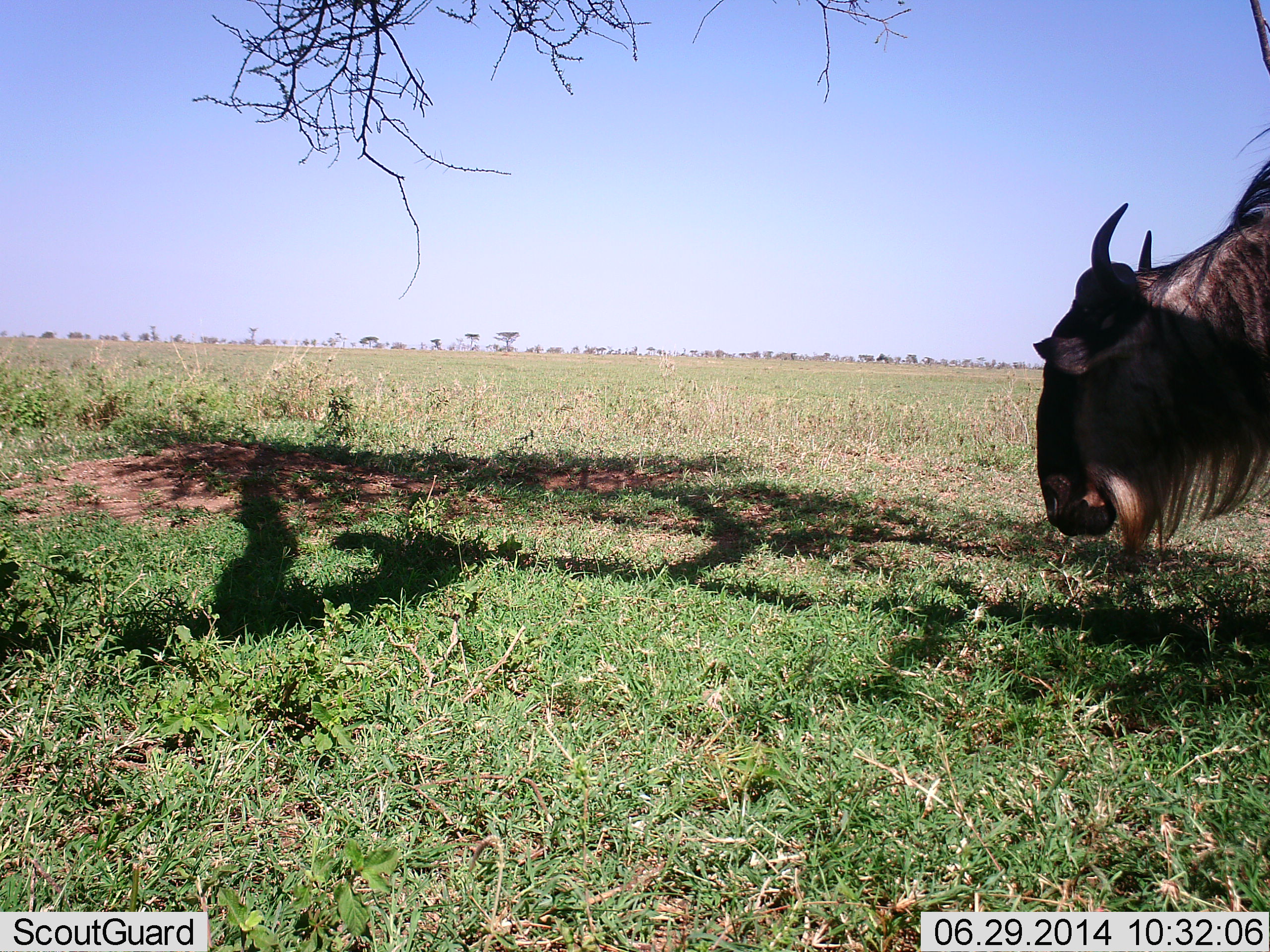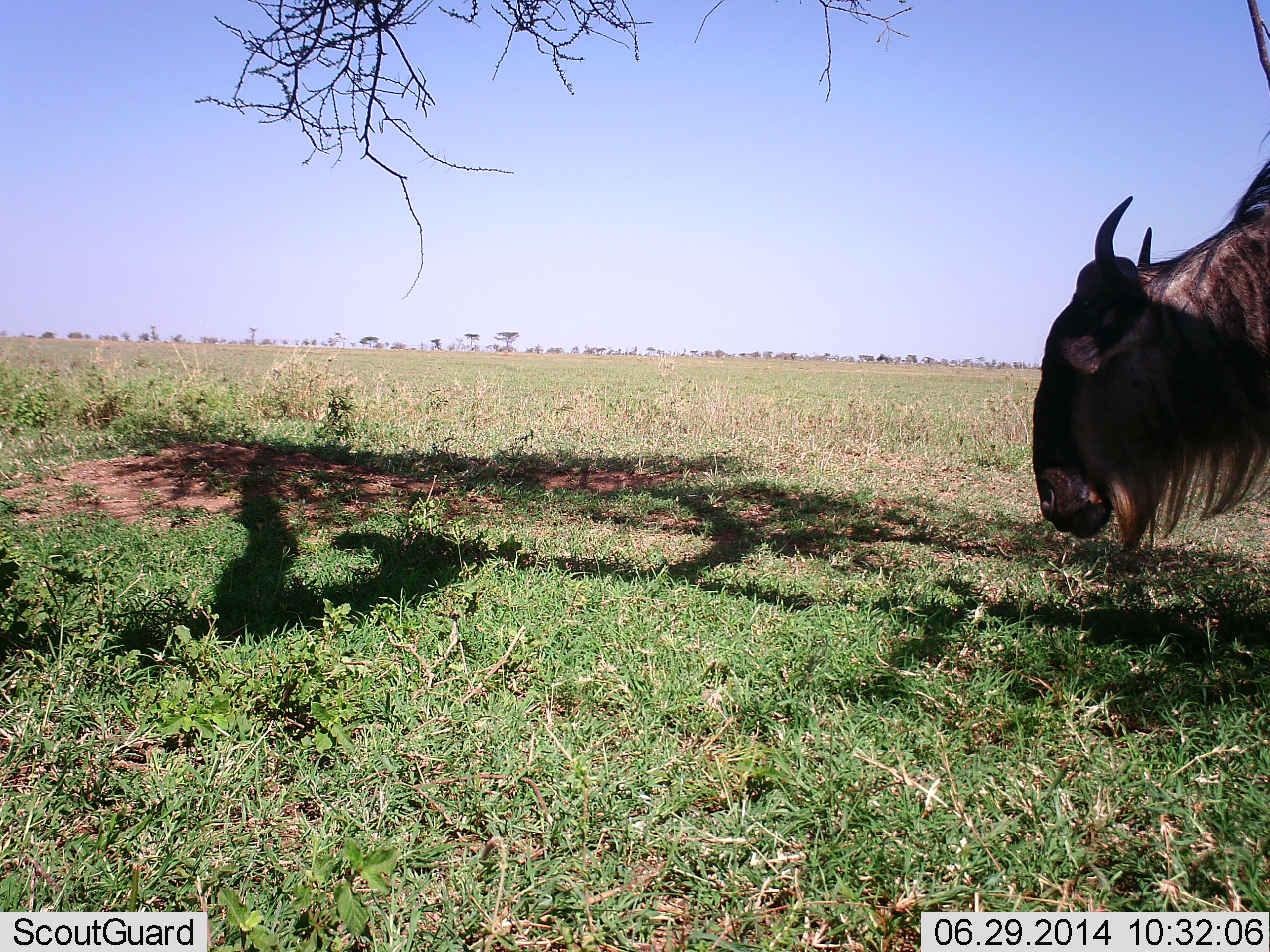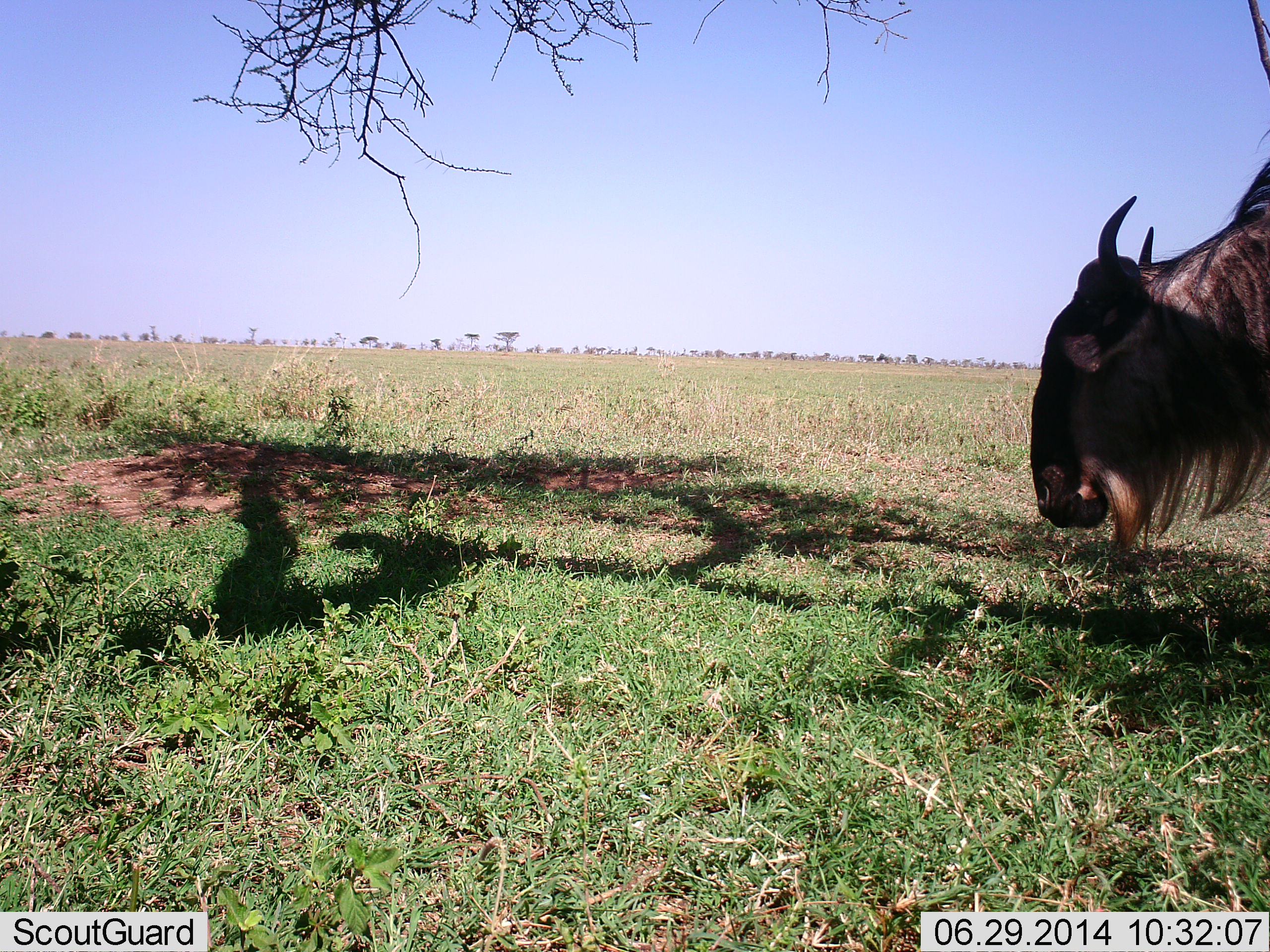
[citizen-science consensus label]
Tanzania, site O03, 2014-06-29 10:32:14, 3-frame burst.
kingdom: Animalia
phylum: Chordata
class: Mammalia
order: Artiodactyla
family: Bovidae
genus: Connochaetes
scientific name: Connochaetes taurinus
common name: blue wildebeest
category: wildebeest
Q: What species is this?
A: Wildebeest (blue wildebeest) (Connochaetes taurinus).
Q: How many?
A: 1.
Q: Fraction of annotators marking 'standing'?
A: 50%.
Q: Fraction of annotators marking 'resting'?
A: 0%.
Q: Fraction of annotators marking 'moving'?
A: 10%.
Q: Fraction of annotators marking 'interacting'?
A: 0%.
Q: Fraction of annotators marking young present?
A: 0%.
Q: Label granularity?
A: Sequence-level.